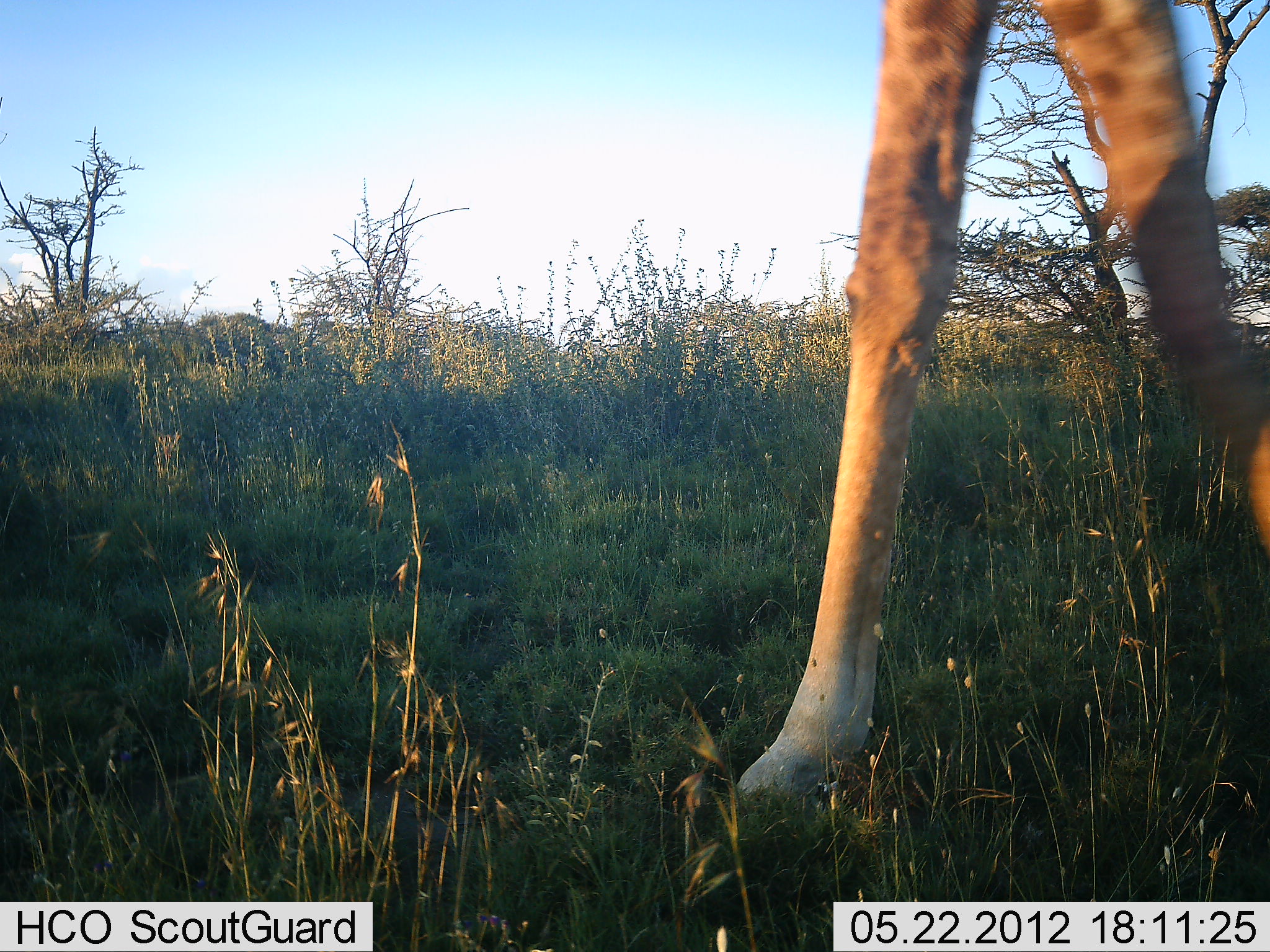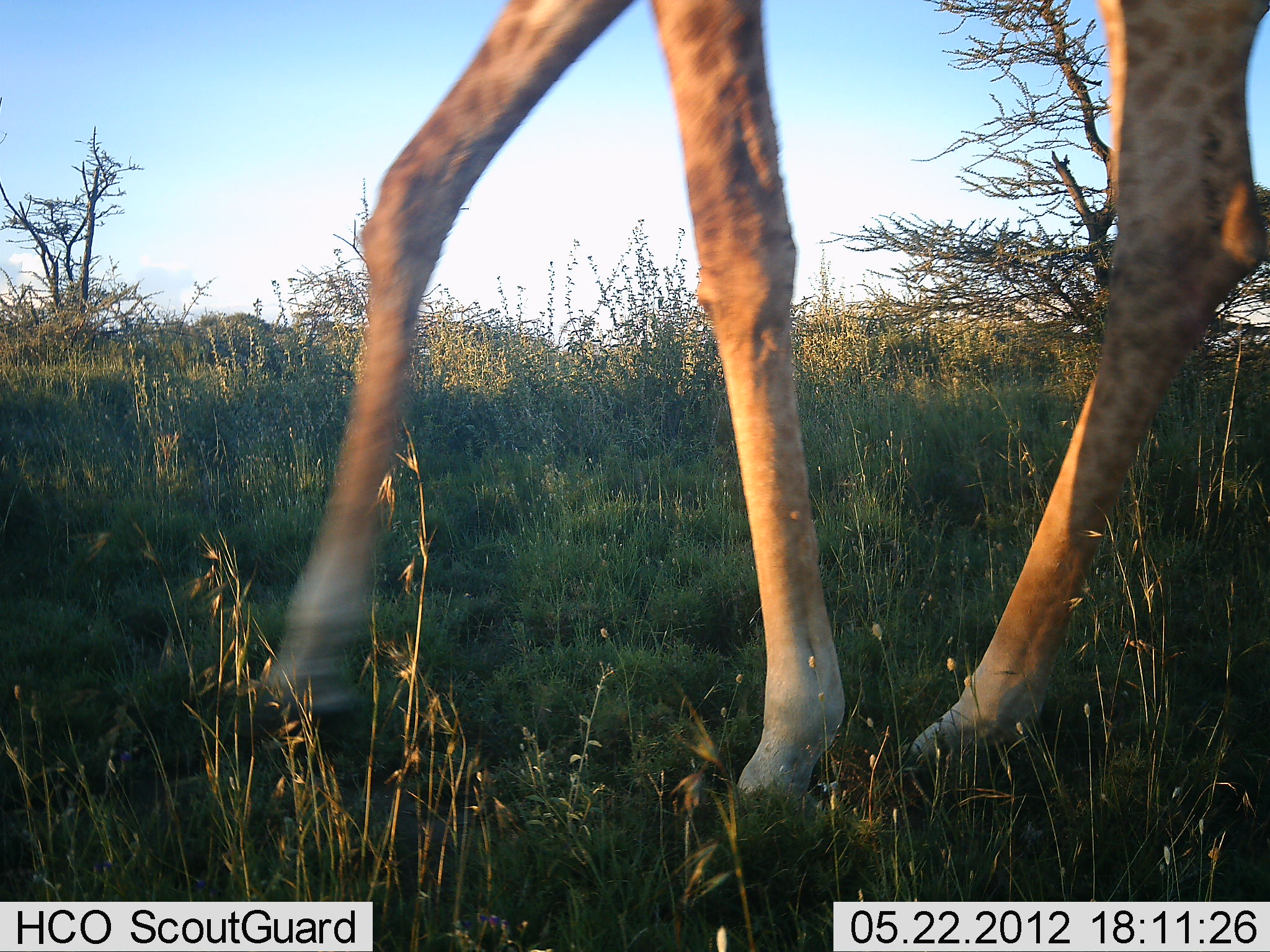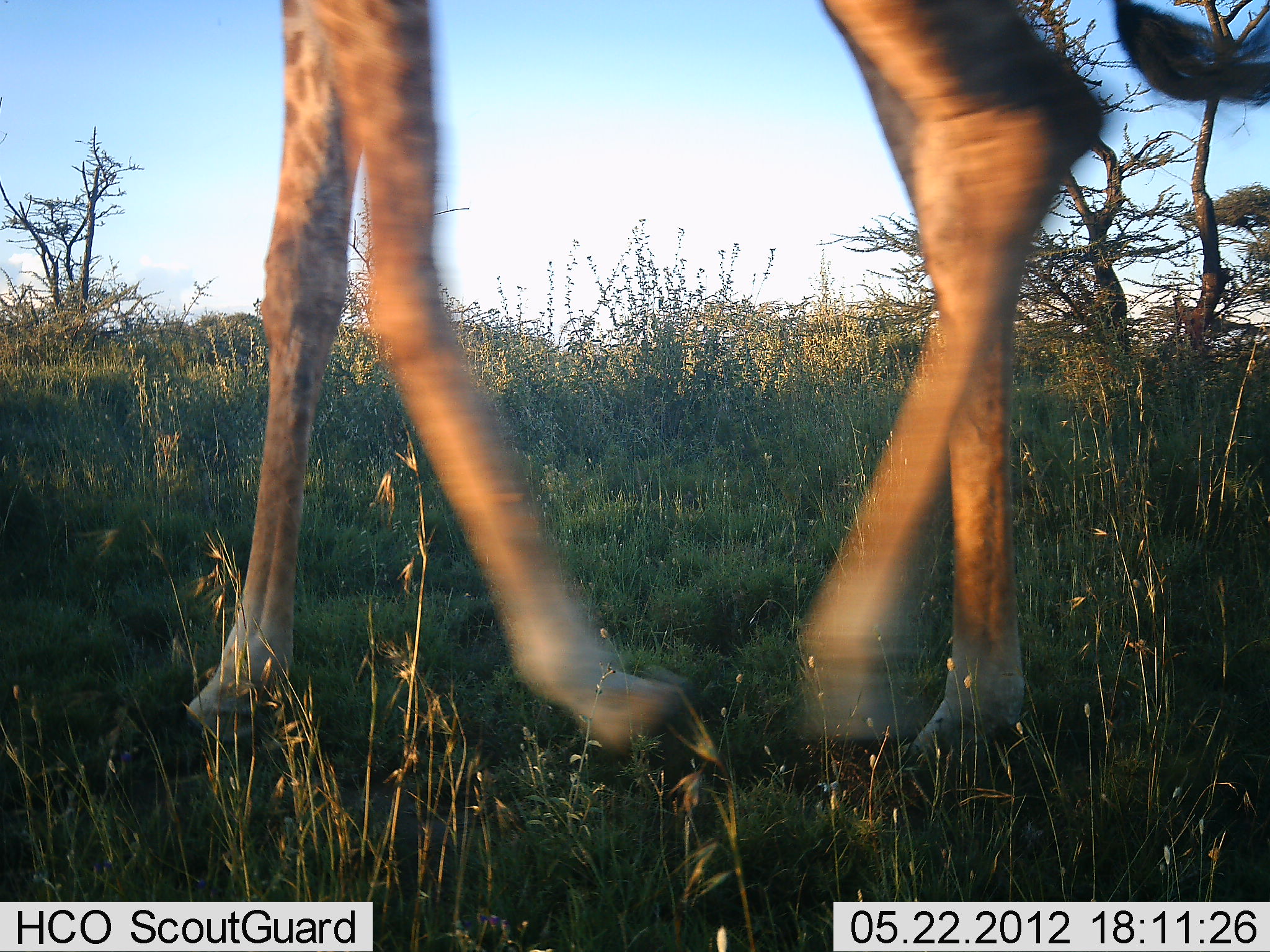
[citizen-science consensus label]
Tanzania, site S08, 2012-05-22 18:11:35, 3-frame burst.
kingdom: Animalia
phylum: Chordata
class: Mammalia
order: Artiodactyla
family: Giraffidae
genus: Giraffa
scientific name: Giraffa camelopardalis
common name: giraffe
Giraffe (Giraffa camelopardalis), count 1. Behavior (volunteer vote fractions): standing 10%, resting 0%, moving 90%, interacting 0%. Young present (vote fraction): 0%. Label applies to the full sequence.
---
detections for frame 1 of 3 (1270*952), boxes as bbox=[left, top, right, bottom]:
animal: bbox=[737, 0, 1270, 814]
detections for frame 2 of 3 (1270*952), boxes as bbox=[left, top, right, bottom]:
animal: bbox=[256, 0, 1270, 807]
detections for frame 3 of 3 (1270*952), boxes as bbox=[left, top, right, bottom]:
animal: bbox=[187, 0, 1270, 791]